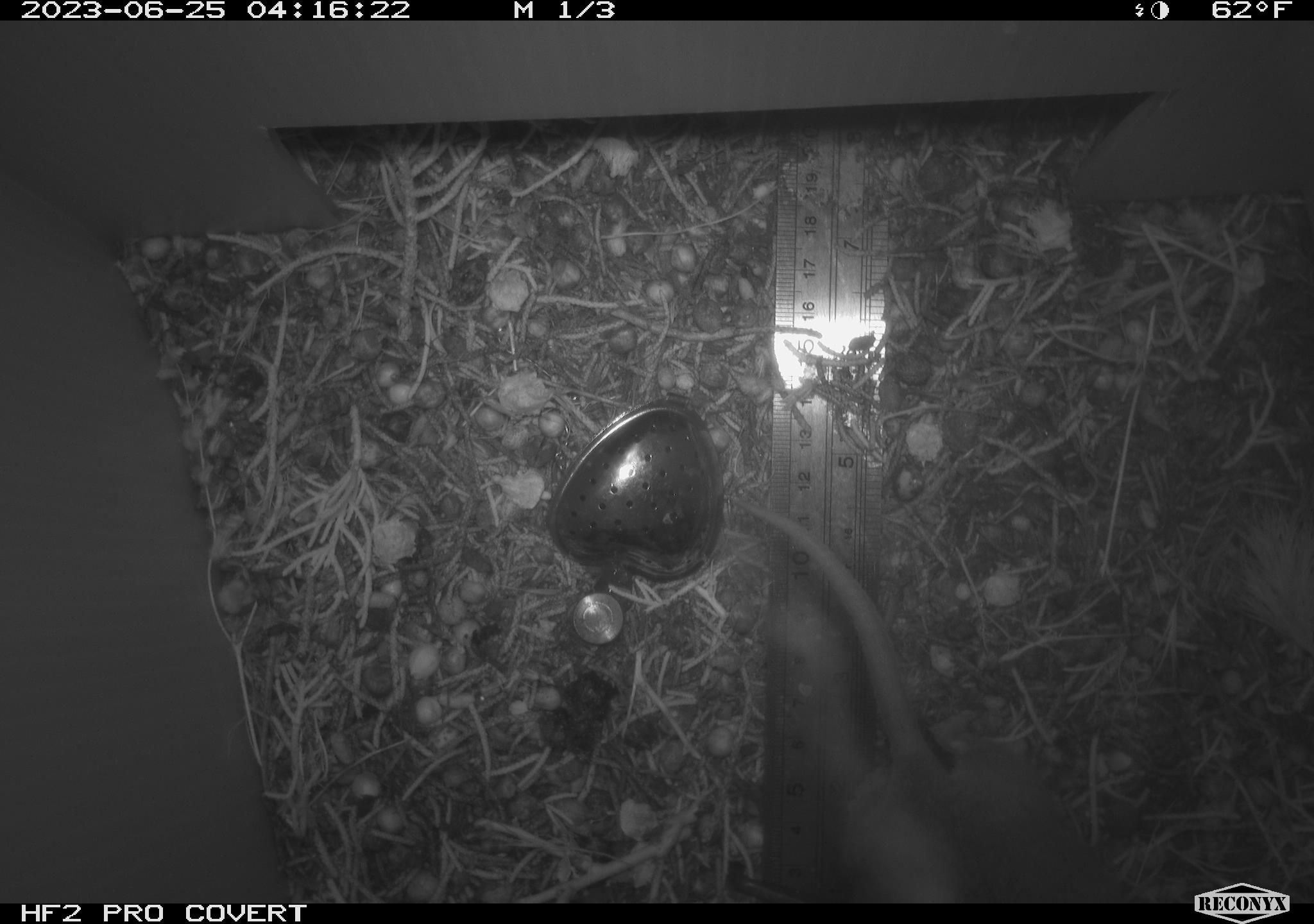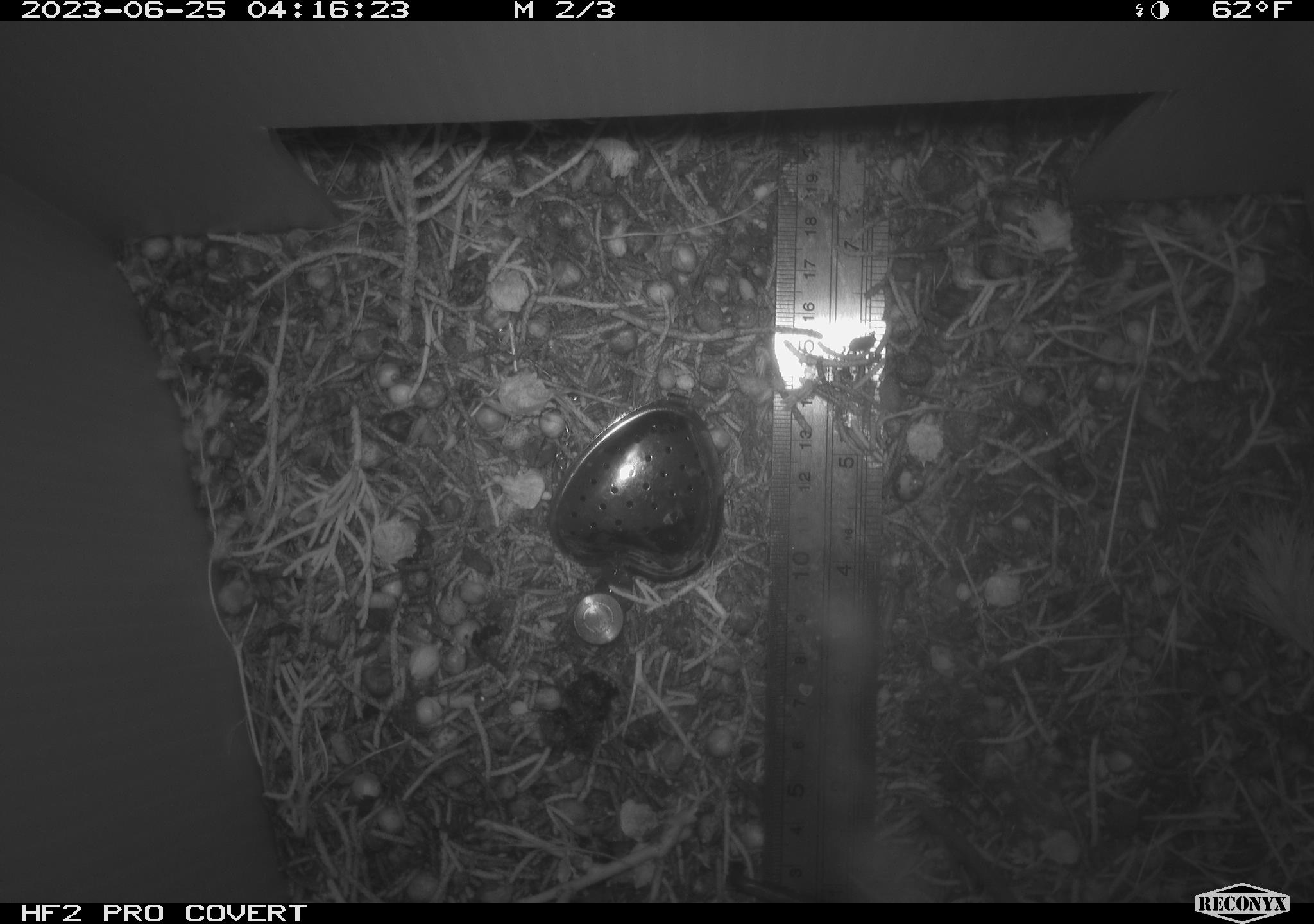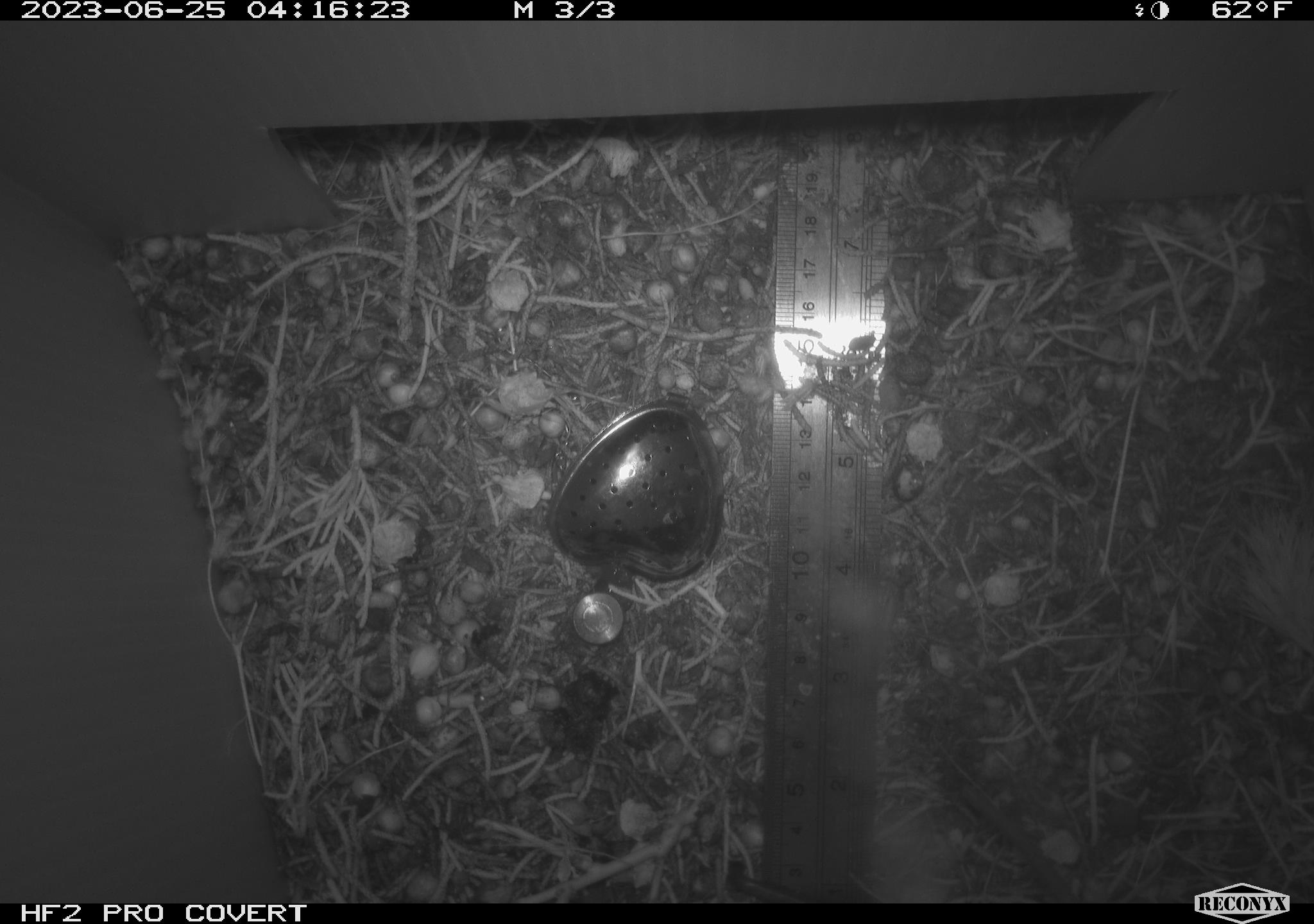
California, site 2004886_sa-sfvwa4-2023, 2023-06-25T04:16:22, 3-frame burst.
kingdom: Animalia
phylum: Chordata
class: Mammalia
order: Rodentia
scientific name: Rodentia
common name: mouse species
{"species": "mouse species (Rodentia)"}